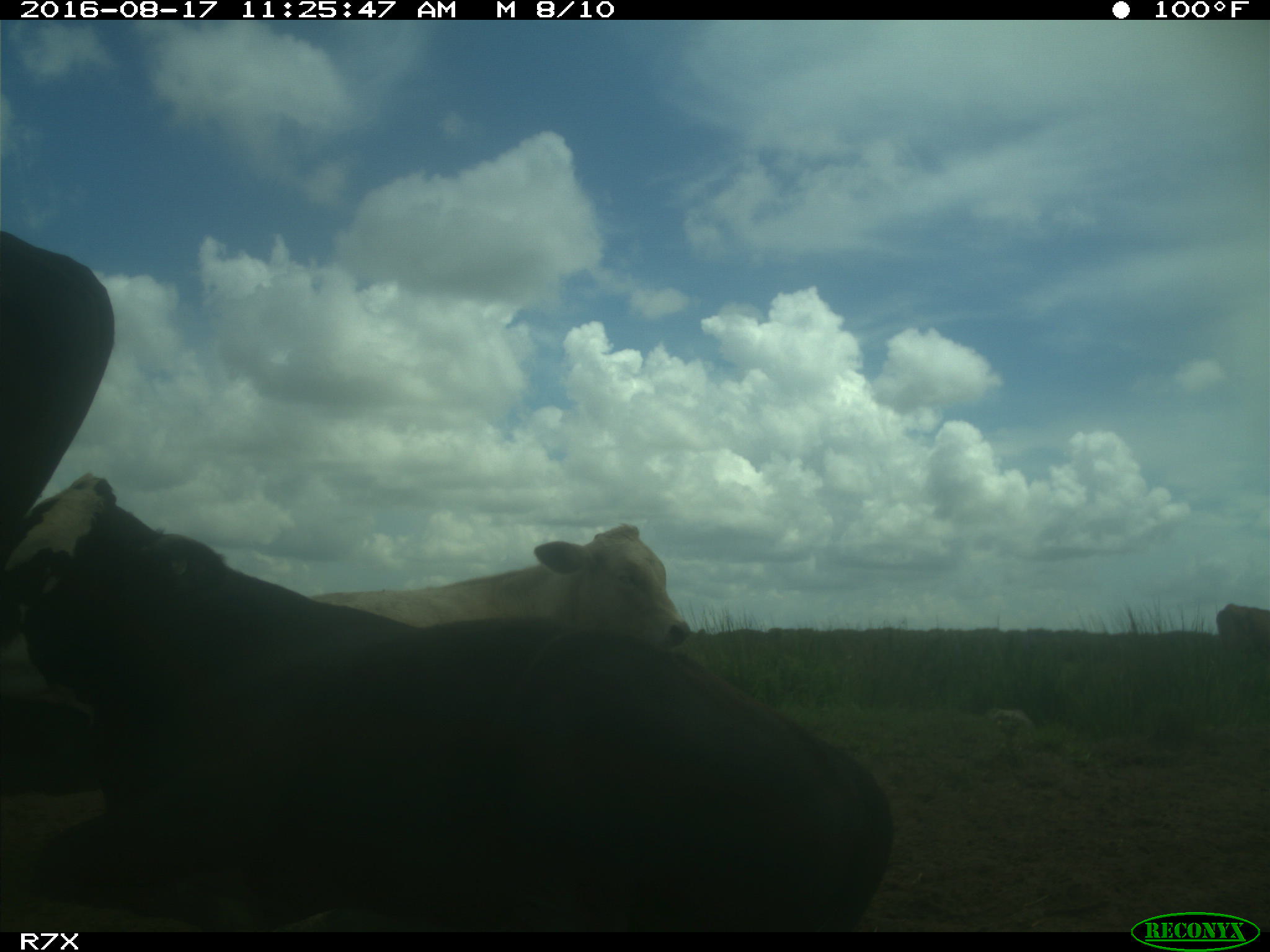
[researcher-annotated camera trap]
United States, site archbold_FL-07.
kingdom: Animalia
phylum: Chordata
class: Mammalia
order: Artiodactyla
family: Bovidae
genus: Bos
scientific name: Bos taurus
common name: domestic cow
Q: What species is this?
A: Bos taurus (domestic cow).